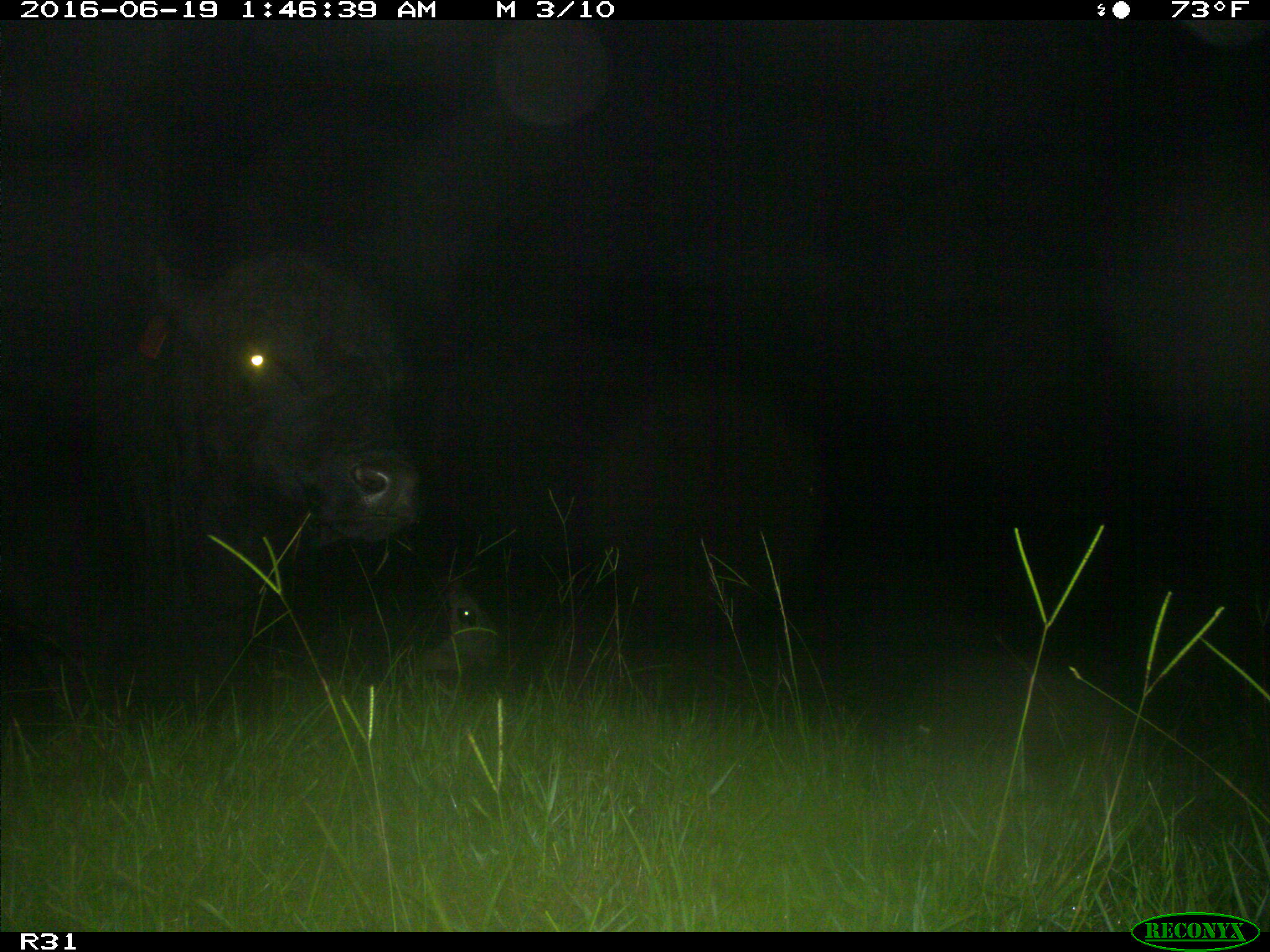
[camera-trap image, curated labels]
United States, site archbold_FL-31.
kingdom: Animalia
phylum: Chordata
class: Mammalia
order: Artiodactyla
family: Bovidae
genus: Bos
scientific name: Bos taurus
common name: domestic cow